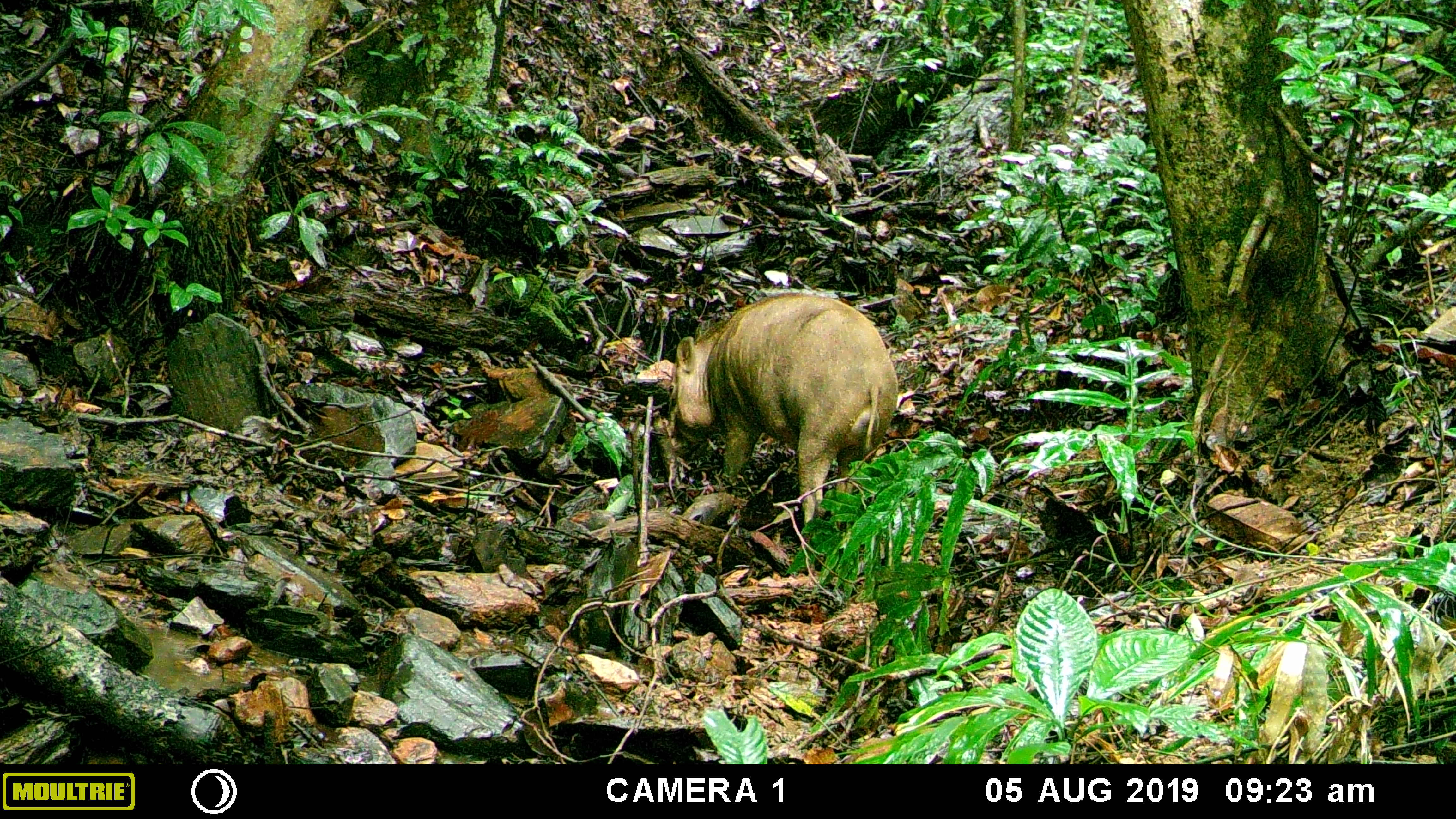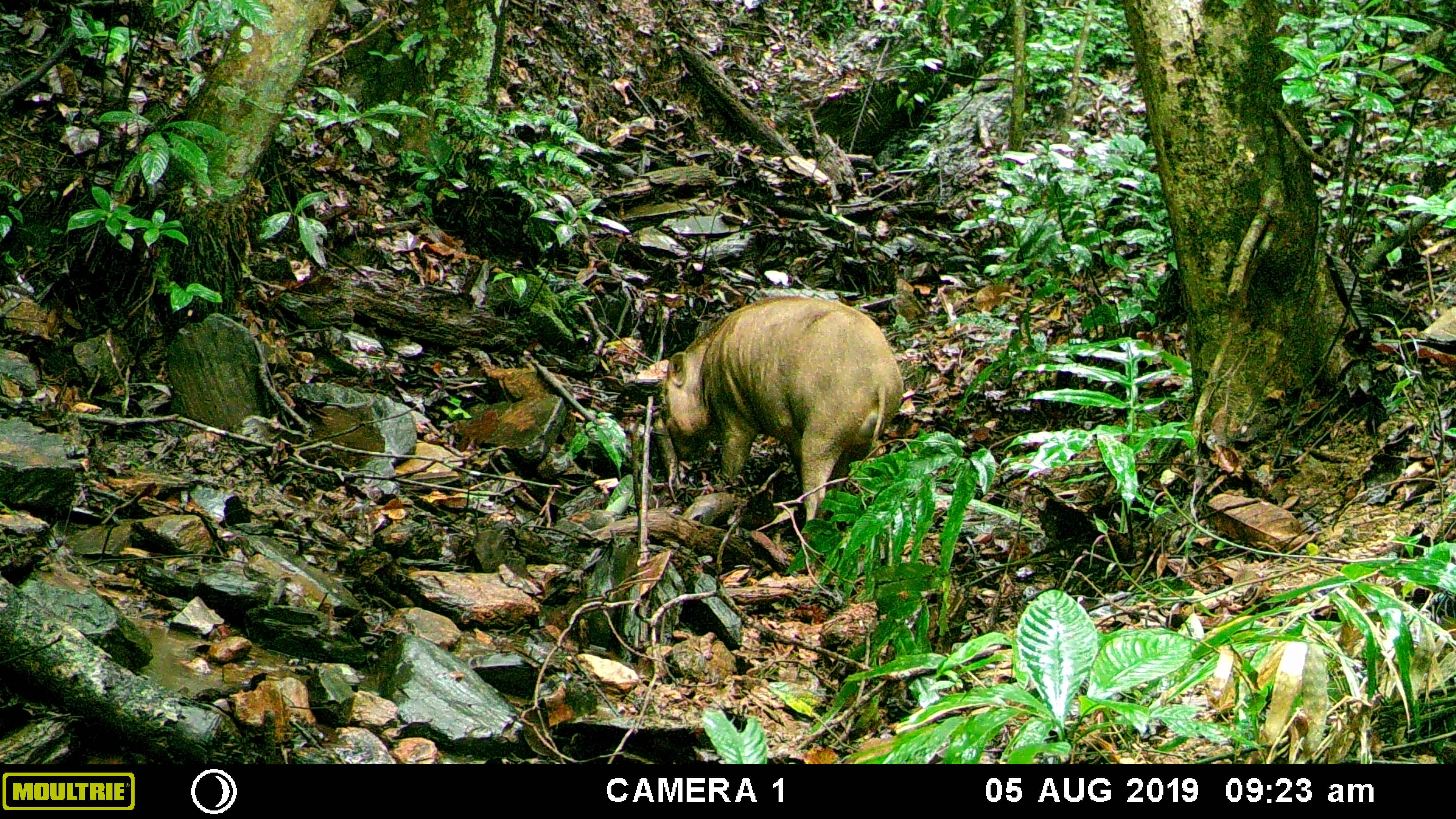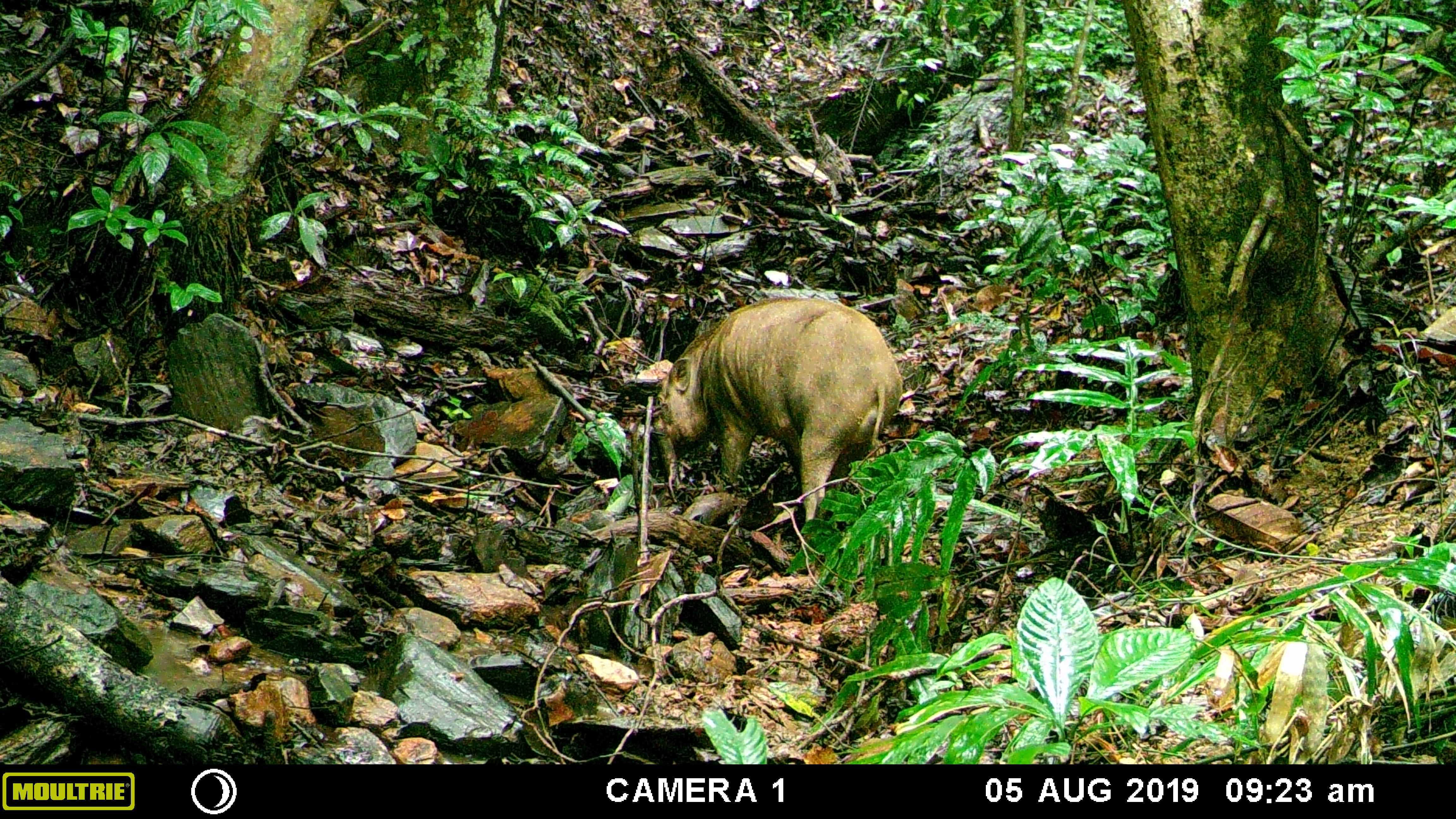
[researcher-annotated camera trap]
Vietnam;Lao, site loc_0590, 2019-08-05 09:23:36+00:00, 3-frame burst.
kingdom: Animalia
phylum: Chordata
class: Mammalia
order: Artiodactyla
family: Suidae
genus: Sus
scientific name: Sus scrofa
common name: eurasian wild pig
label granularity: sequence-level